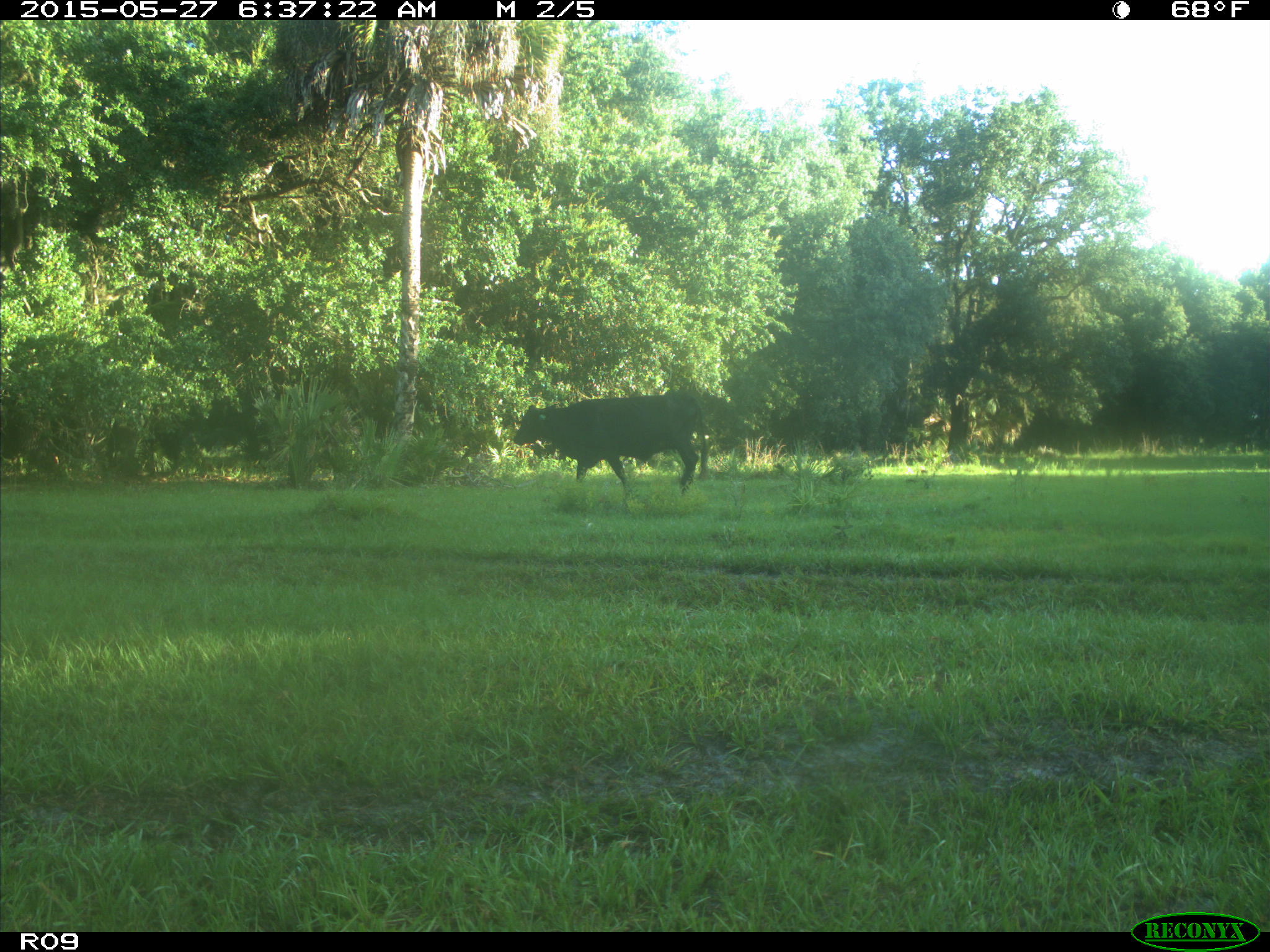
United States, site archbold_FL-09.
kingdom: Animalia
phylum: Chordata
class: Mammalia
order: Artiodactyla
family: Bovidae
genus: Bos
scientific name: Bos taurus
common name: domestic cow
Bos taurus (domestic cow).